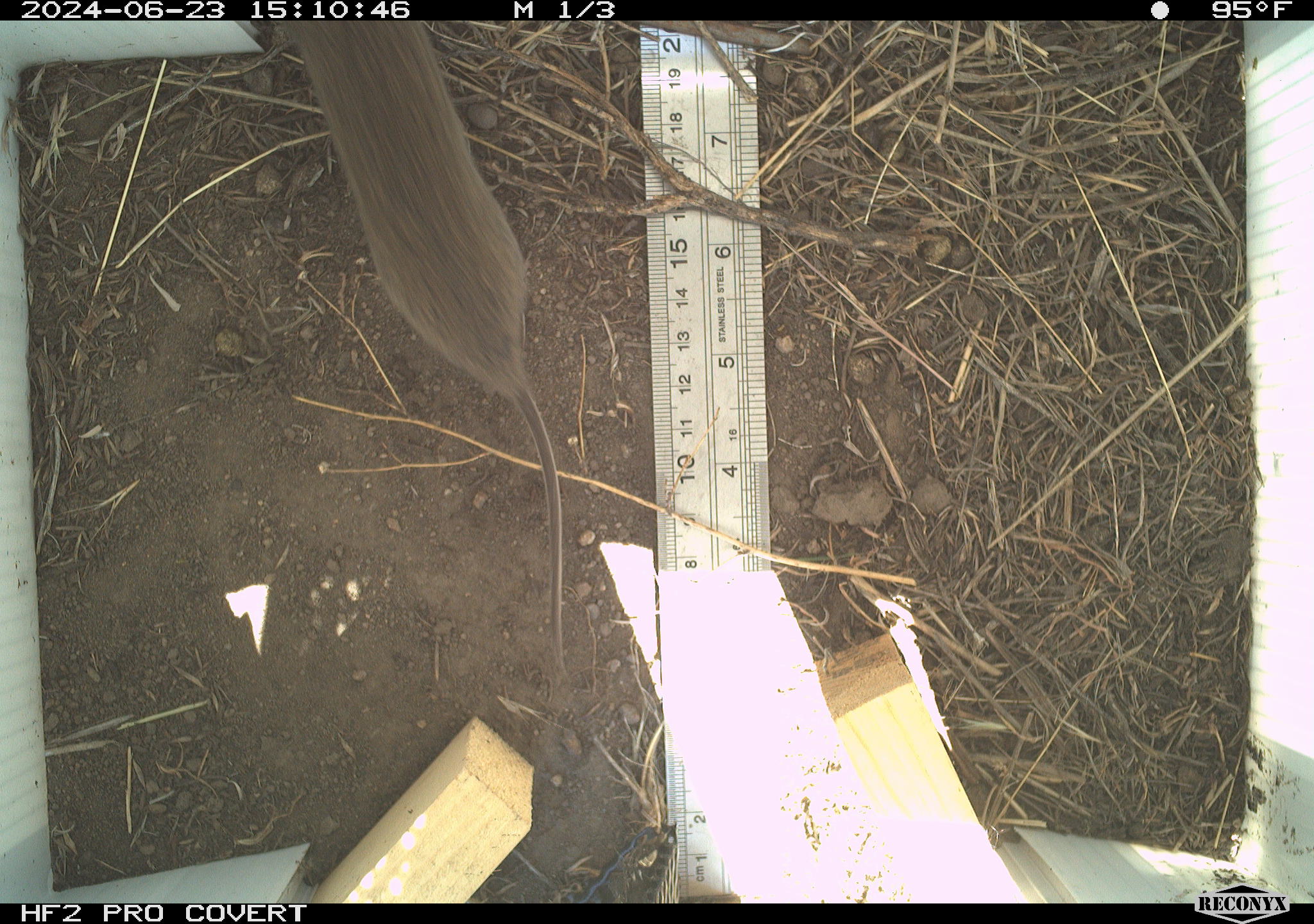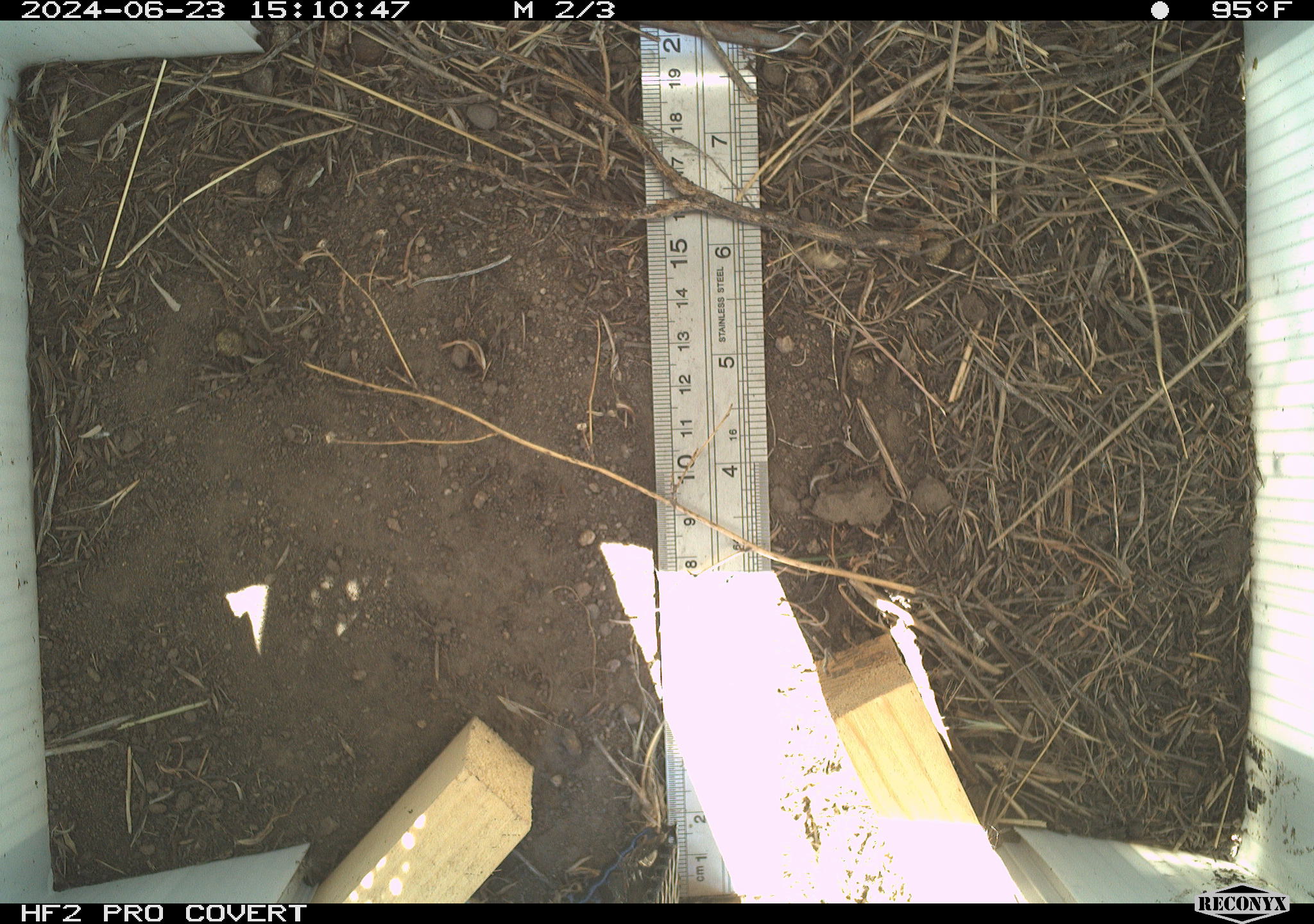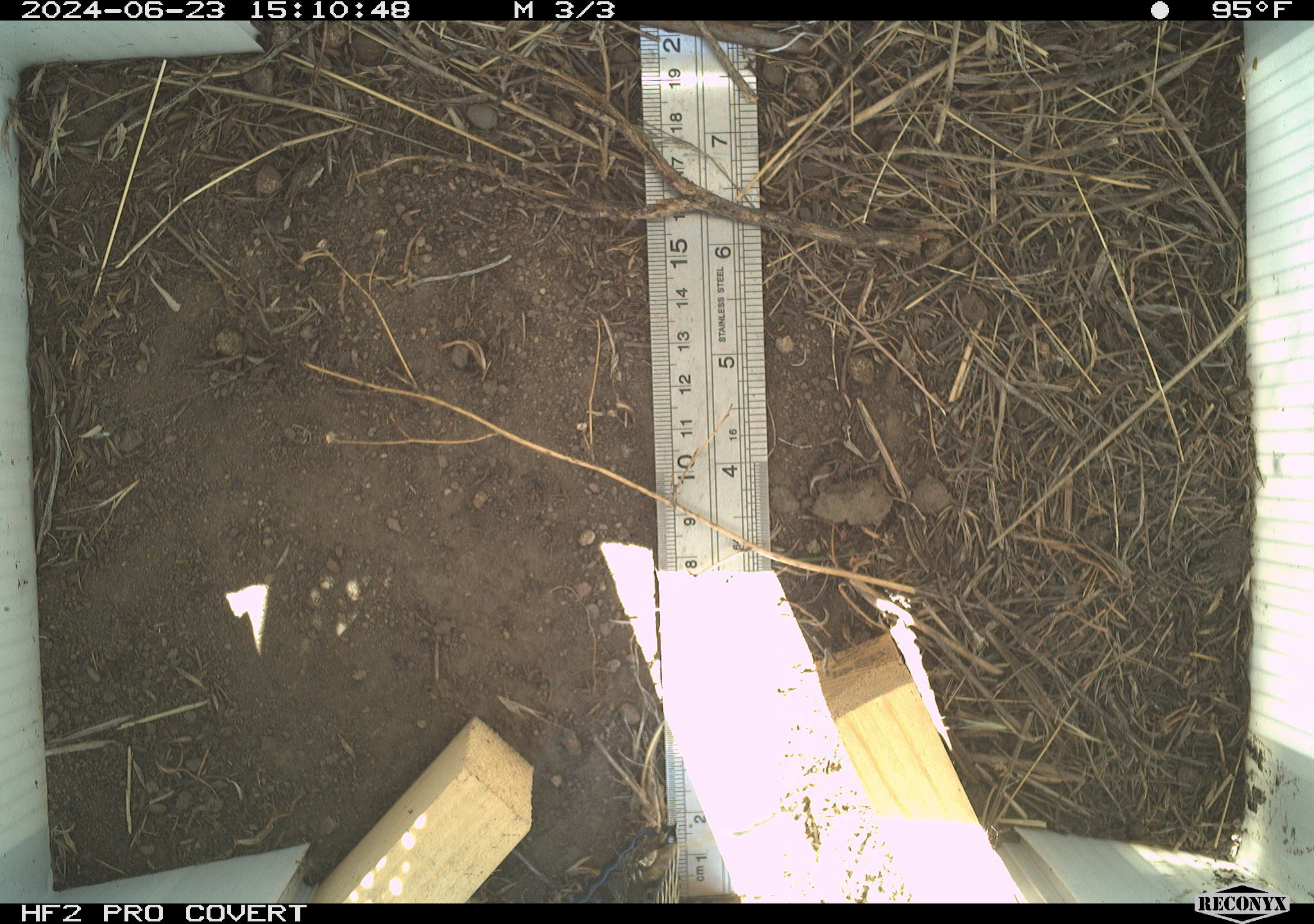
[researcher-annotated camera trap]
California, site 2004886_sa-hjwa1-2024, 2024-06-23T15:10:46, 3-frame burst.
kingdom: Animalia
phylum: Chordata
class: Mammalia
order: Rodentia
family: Cricetidae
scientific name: Cricetidae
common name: hamsters, voles, lemmings, and allies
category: cricetidae family